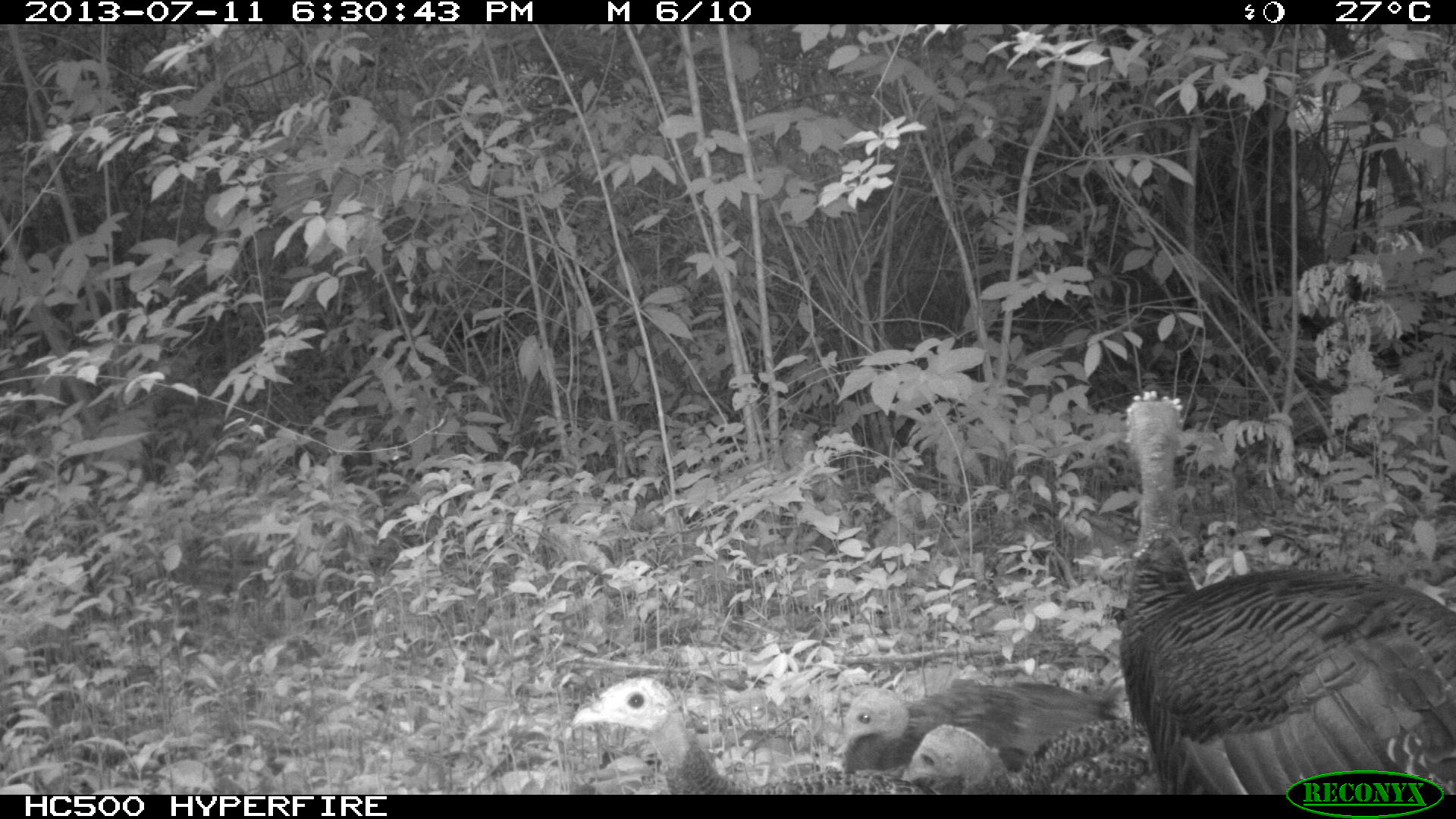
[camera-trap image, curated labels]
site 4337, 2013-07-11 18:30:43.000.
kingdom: Animalia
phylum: Chordata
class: Aves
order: Galliformes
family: Phasianidae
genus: Meleagris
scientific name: Meleagris ocellata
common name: ocellated turkey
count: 4